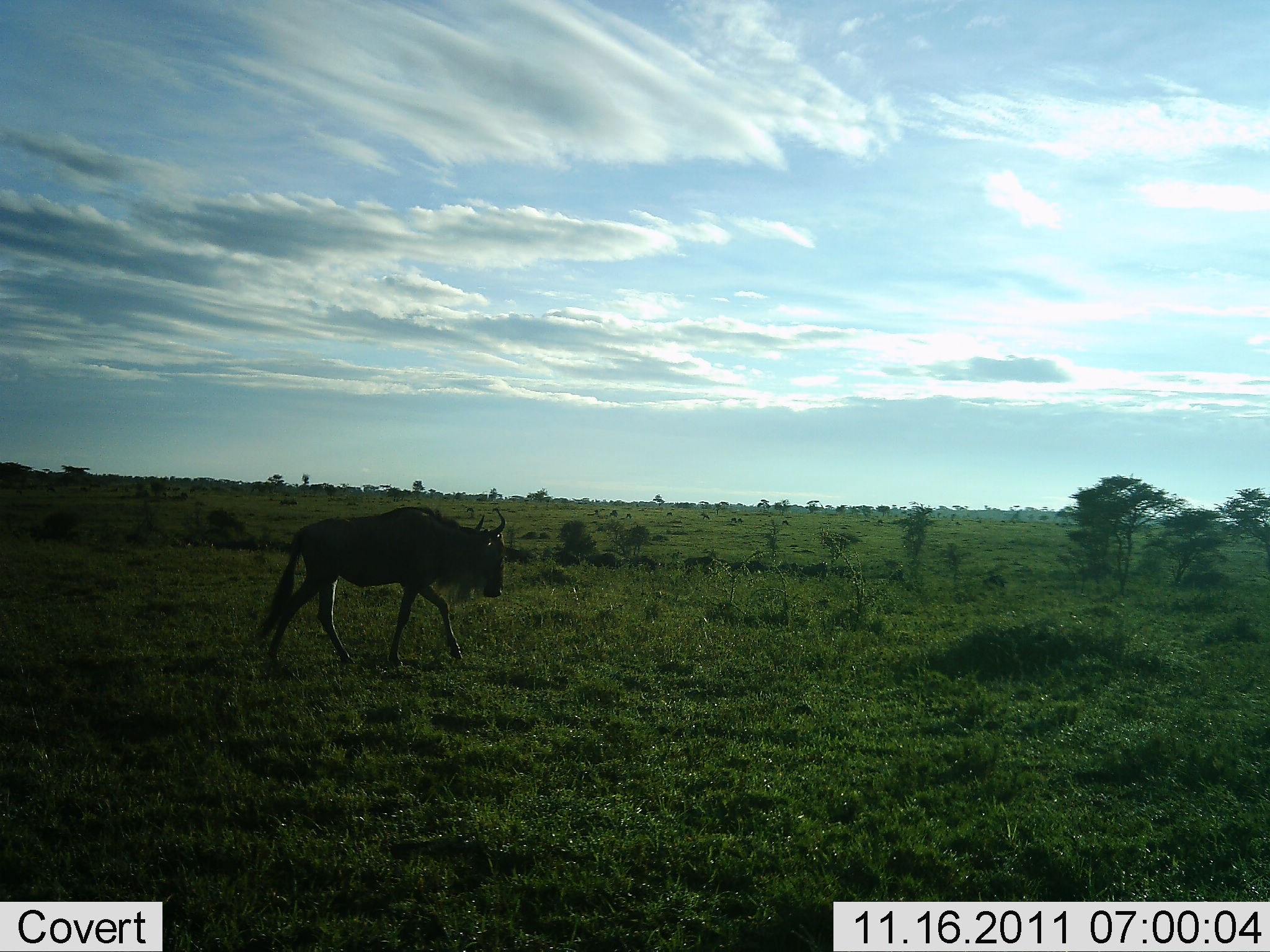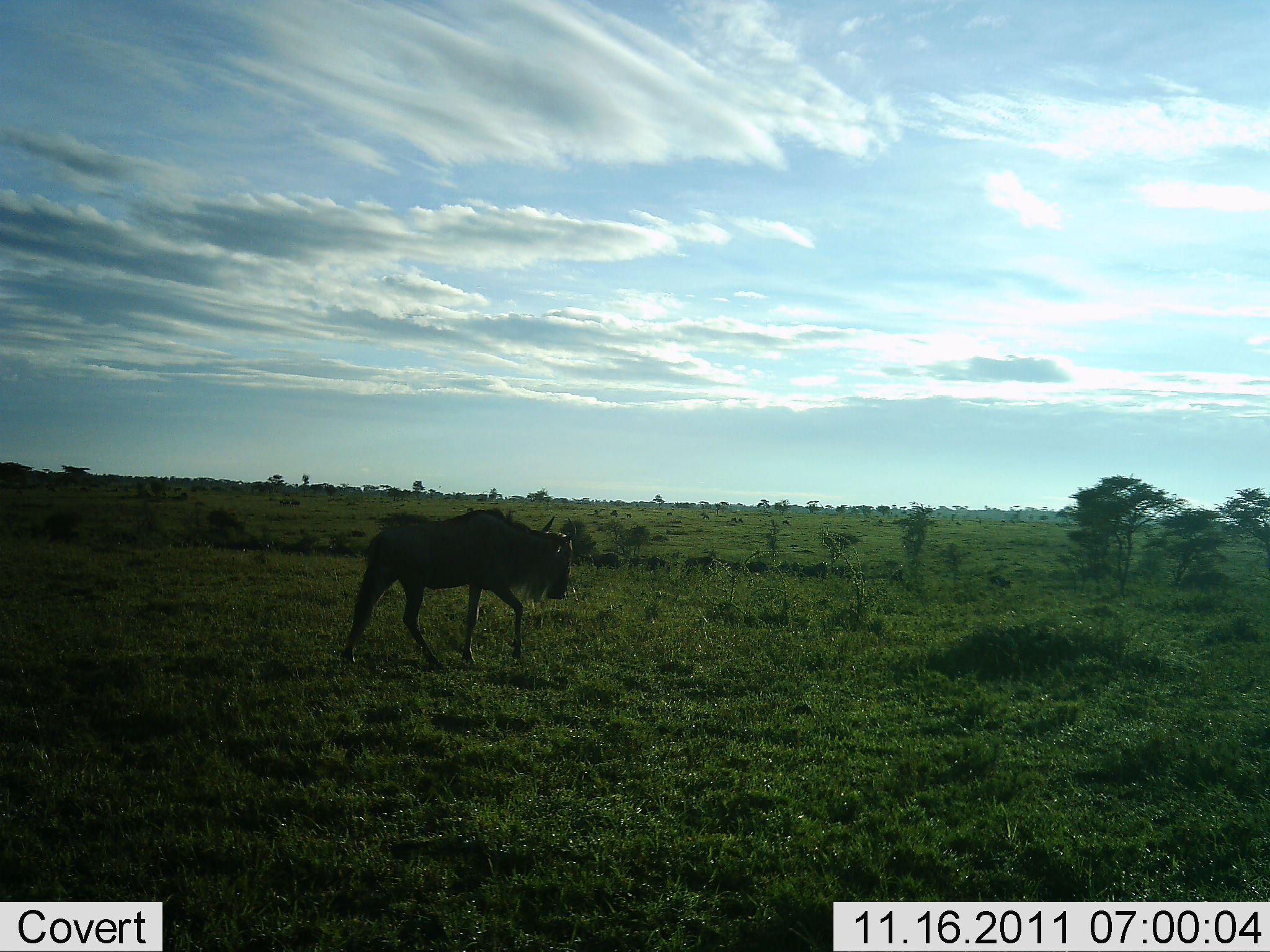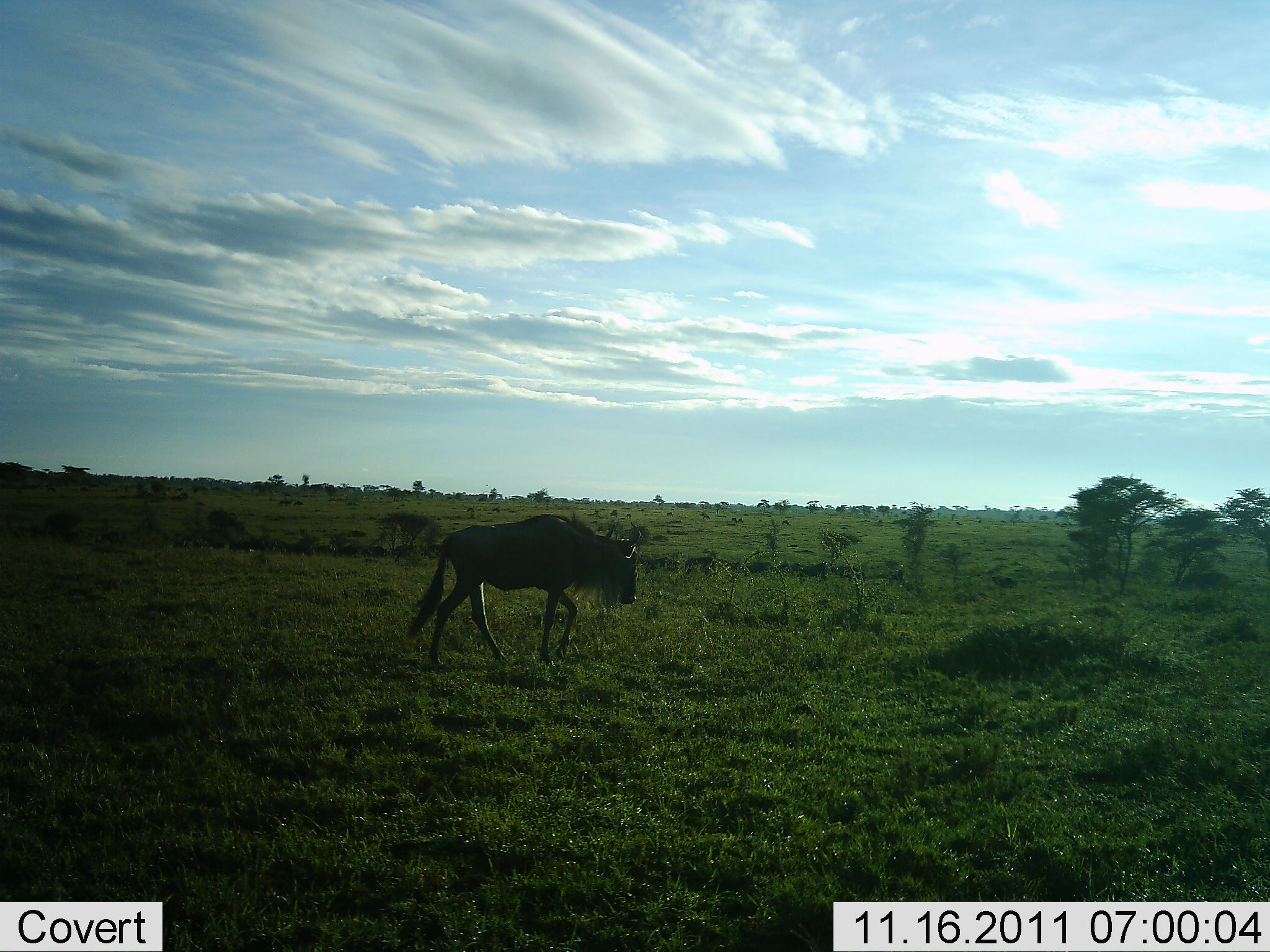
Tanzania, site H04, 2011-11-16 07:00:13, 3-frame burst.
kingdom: Animalia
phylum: Chordata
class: Mammalia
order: Artiodactyla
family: Bovidae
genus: Connochaetes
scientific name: Connochaetes taurinus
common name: blue wildebeest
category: wildebeest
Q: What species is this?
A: Wildebeest (blue wildebeest) (Connochaetes taurinus).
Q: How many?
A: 1.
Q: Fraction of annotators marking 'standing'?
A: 0%.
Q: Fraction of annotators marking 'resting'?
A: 0%.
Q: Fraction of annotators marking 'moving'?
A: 100%.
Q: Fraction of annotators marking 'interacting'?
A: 0%.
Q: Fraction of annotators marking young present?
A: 0%.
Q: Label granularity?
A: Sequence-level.